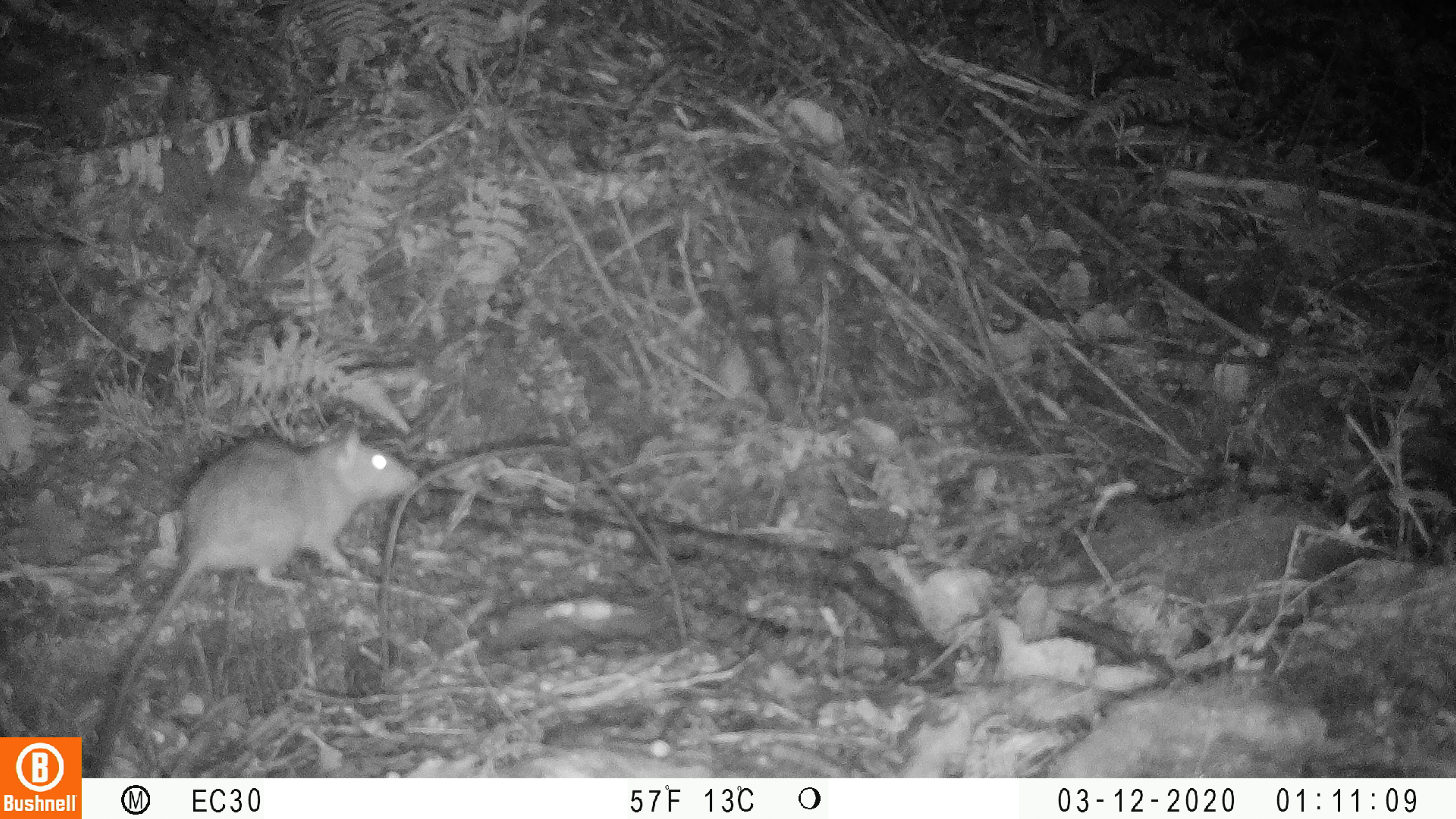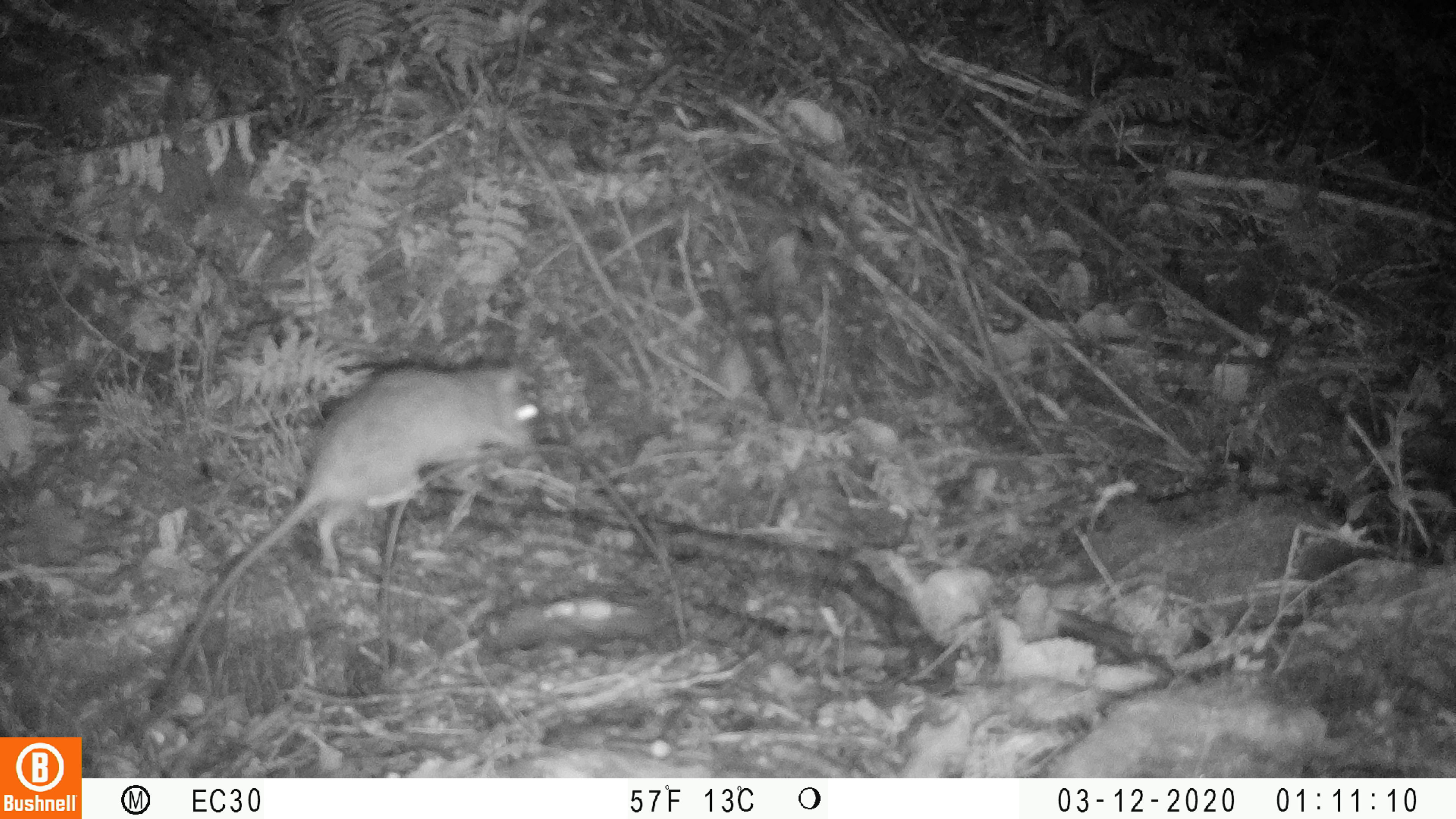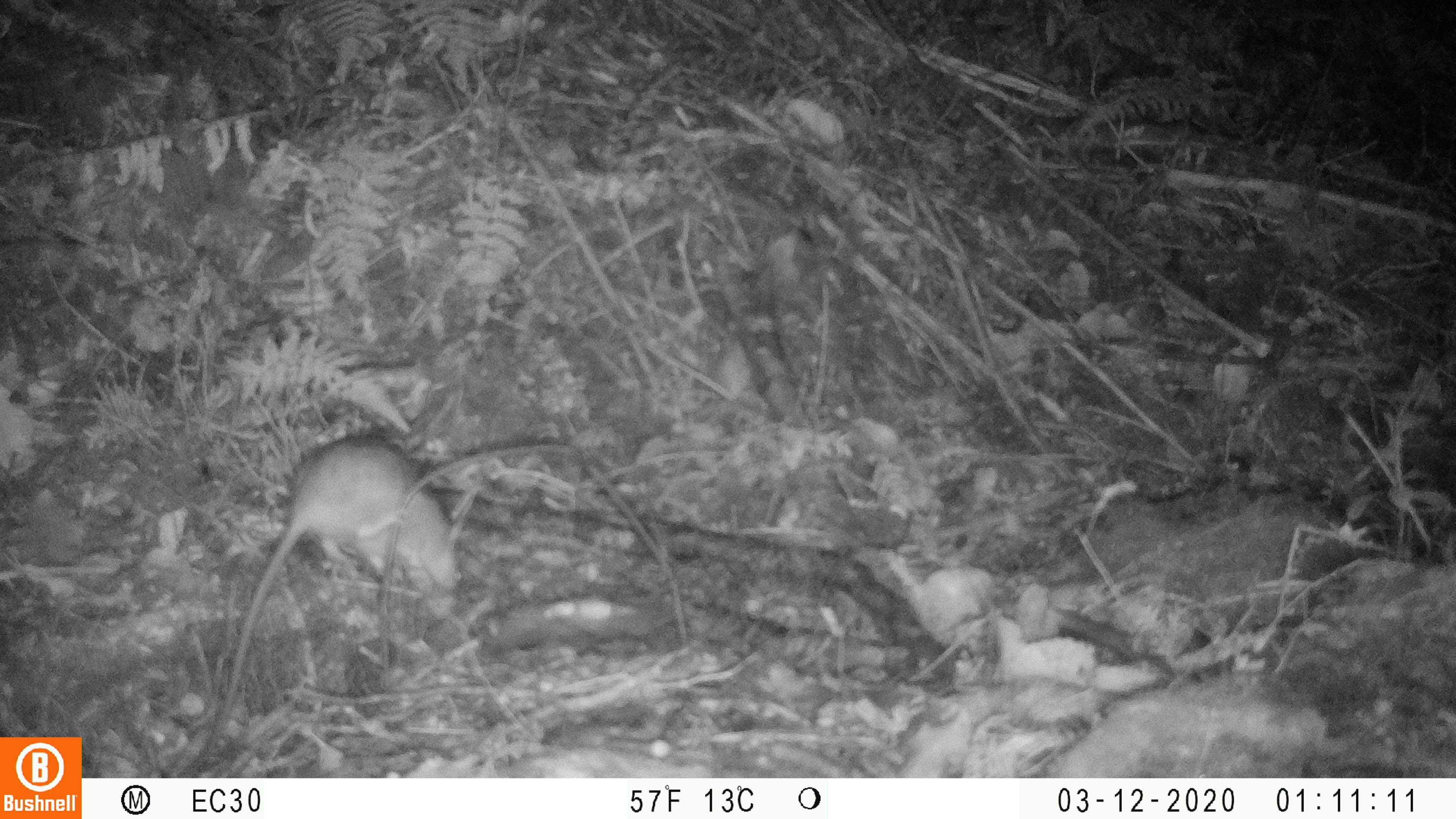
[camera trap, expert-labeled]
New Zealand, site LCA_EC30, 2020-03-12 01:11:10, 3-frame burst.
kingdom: Animalia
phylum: Chordata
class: Mammalia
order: Rodentia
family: Muridae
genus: Rattus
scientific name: Rattus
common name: rat